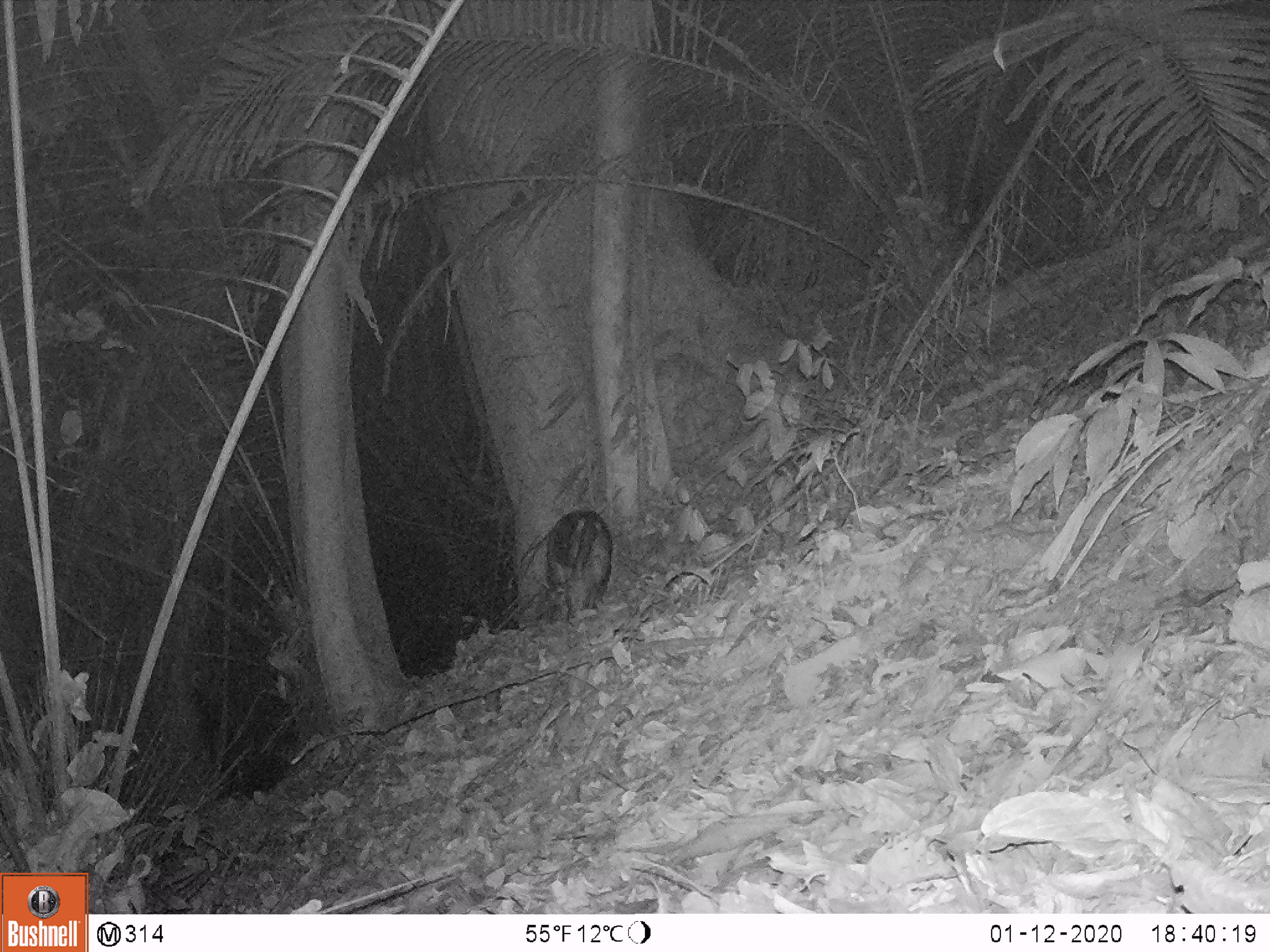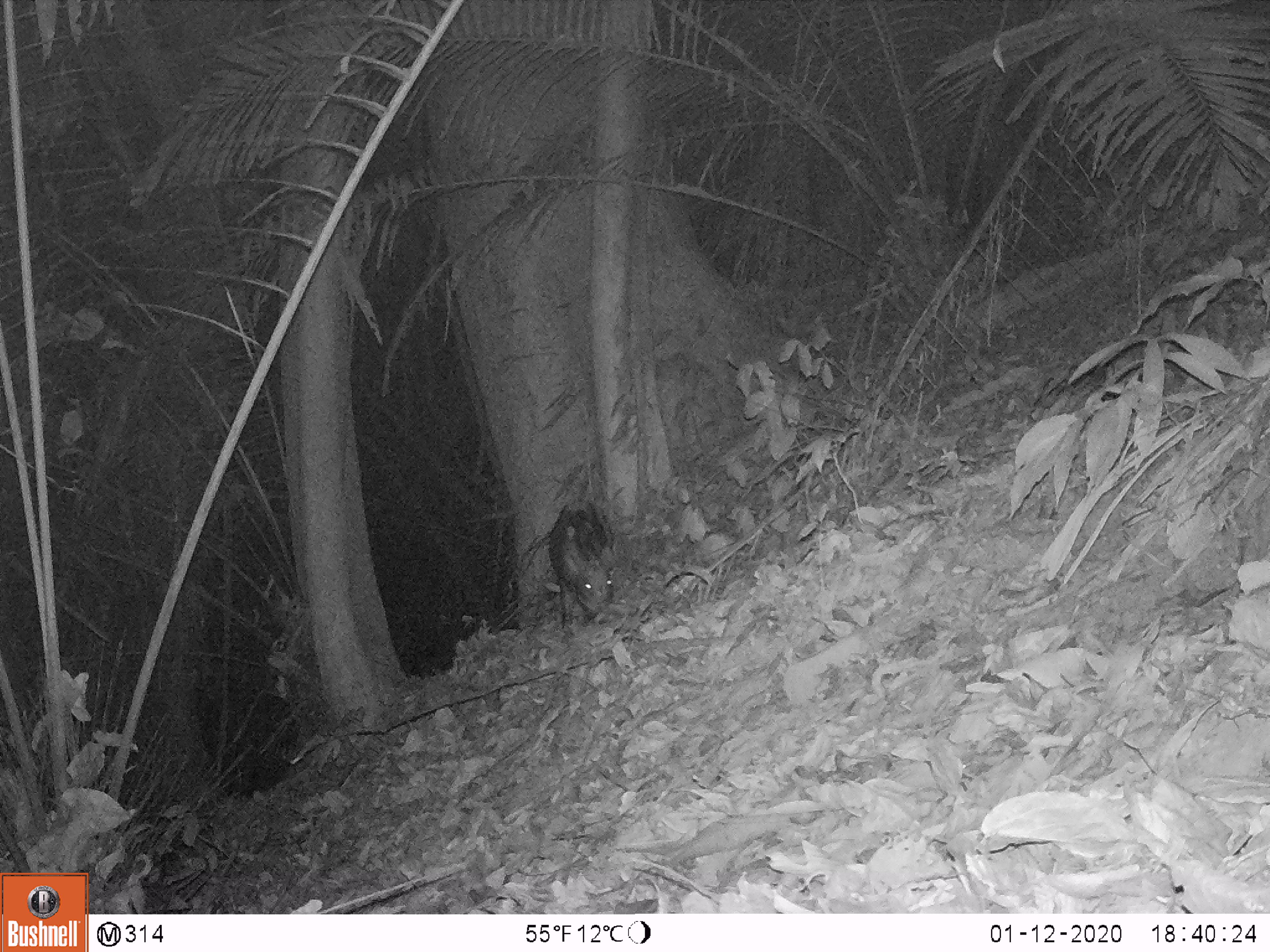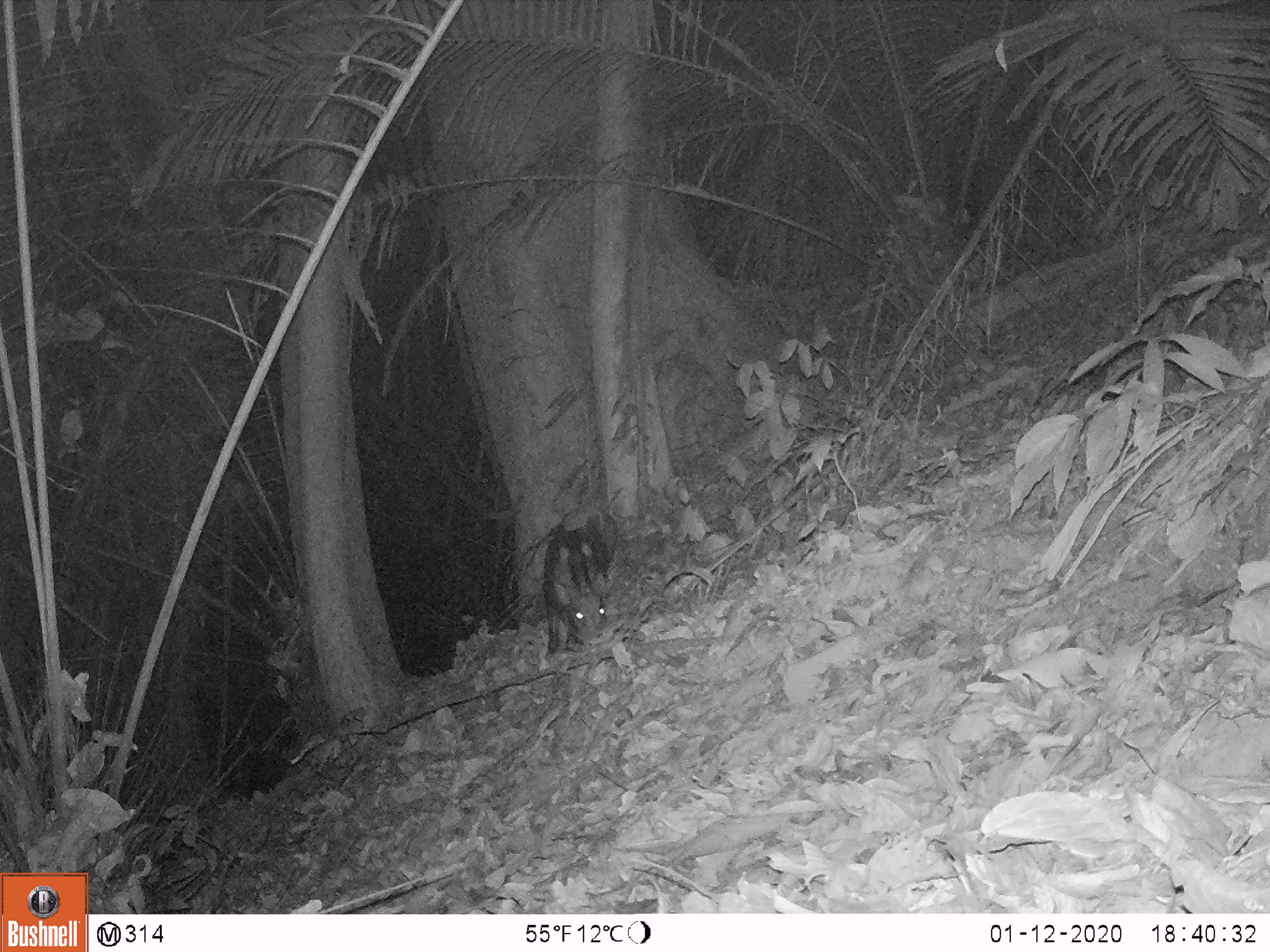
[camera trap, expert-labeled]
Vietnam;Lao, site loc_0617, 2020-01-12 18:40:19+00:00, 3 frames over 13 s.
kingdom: Animalia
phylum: Chordata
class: Mammalia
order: Artiodactyla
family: Suidae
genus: Sus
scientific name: Sus scrofa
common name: eurasian wild pig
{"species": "eurasian wild pig (Sus scrofa)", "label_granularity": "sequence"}